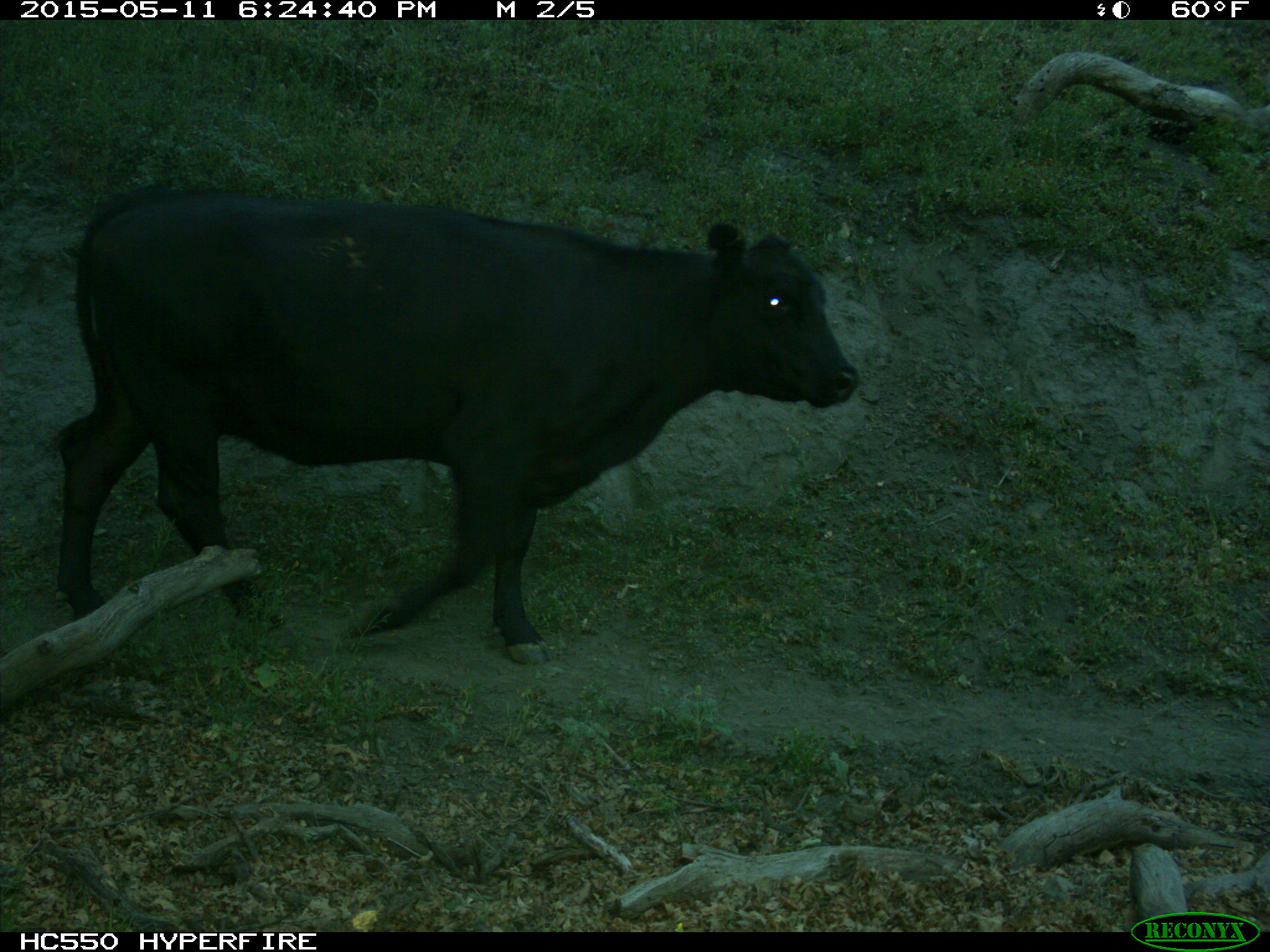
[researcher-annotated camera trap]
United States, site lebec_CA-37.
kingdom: Animalia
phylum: Chordata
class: Mammalia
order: Artiodactyla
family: Bovidae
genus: Bos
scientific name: Bos taurus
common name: domestic cow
Bos taurus (domestic cow).